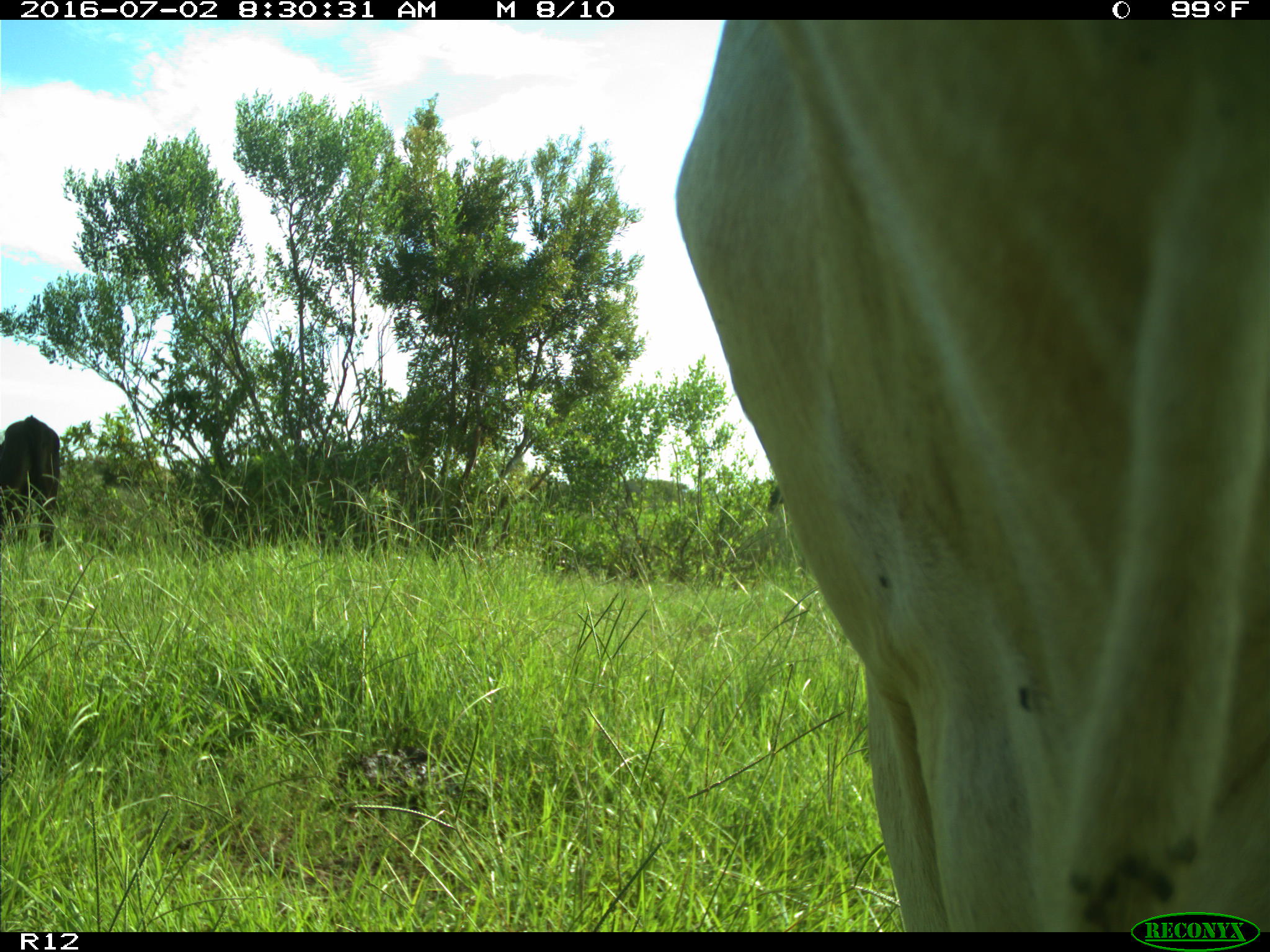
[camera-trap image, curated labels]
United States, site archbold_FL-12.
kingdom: Animalia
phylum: Chordata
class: Mammalia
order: Artiodactyla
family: Bovidae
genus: Bos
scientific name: Bos taurus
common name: domestic cow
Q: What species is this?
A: Bos taurus (domestic cow).